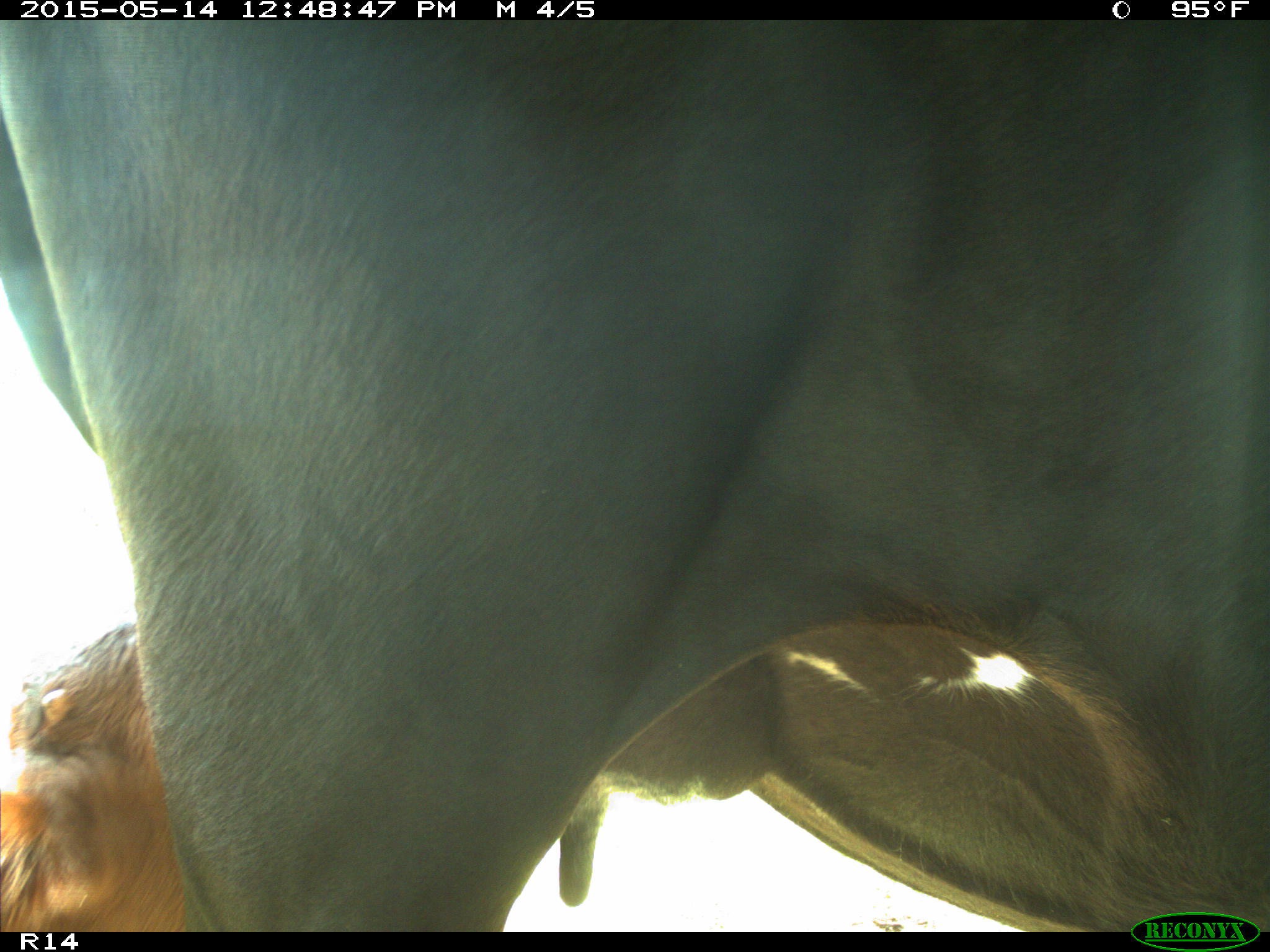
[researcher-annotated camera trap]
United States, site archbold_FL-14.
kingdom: Animalia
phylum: Chordata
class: Mammalia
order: Artiodactyla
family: Bovidae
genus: Bos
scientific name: Bos taurus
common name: domestic cow